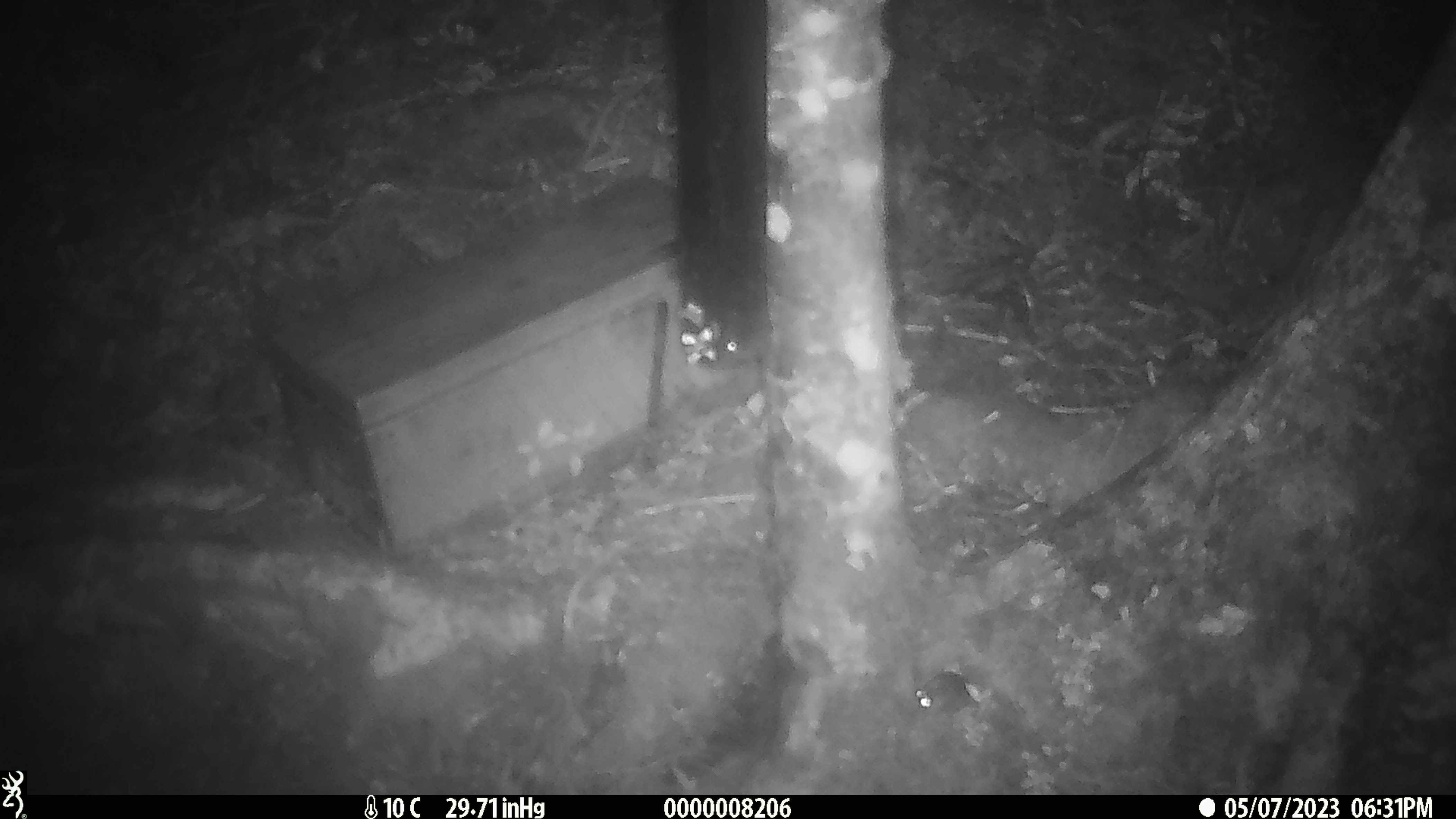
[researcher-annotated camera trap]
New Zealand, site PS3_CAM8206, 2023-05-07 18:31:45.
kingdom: Animalia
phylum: Chordata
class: Mammalia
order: Rodentia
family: Muridae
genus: Mus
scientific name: Mus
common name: mouse